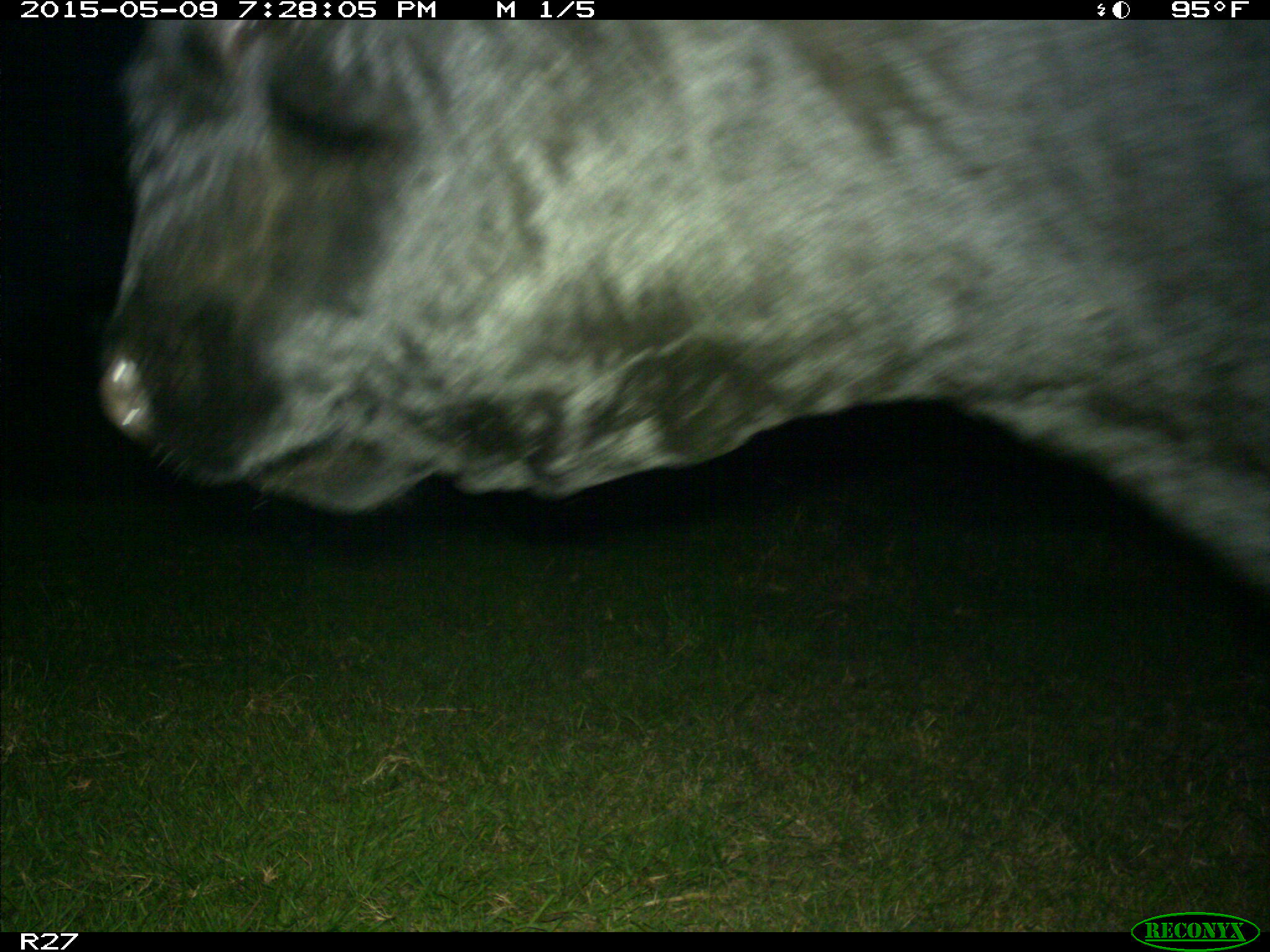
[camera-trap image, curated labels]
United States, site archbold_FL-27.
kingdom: Animalia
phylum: Chordata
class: Mammalia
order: Artiodactyla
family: Bovidae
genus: Bos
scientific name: Bos taurus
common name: domestic cow